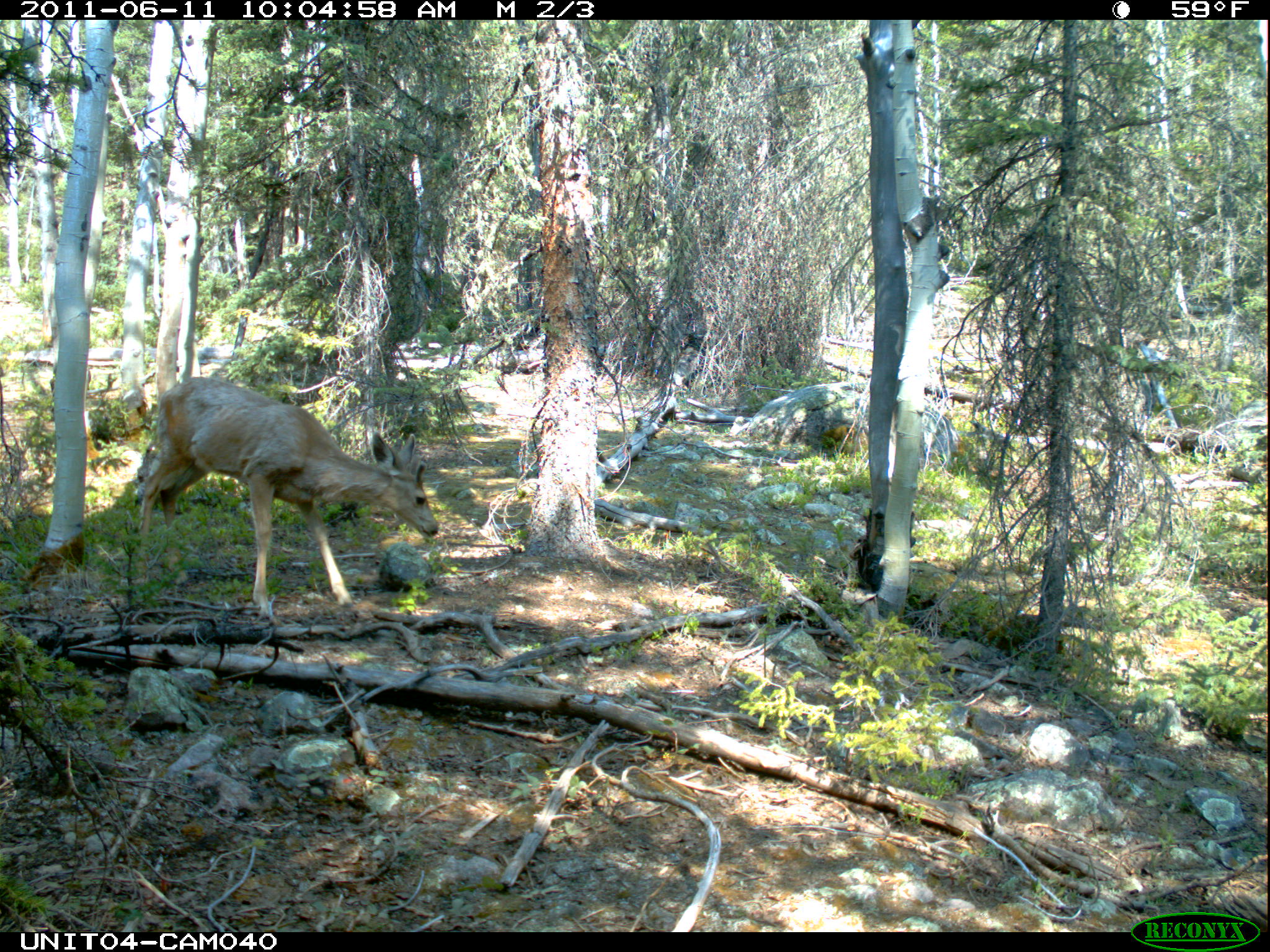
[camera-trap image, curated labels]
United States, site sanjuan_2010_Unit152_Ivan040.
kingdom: Animalia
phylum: Chordata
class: Mammalia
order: Artiodactyla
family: Cervidae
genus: Odocoileus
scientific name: Odocoileus hemionus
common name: mule deer